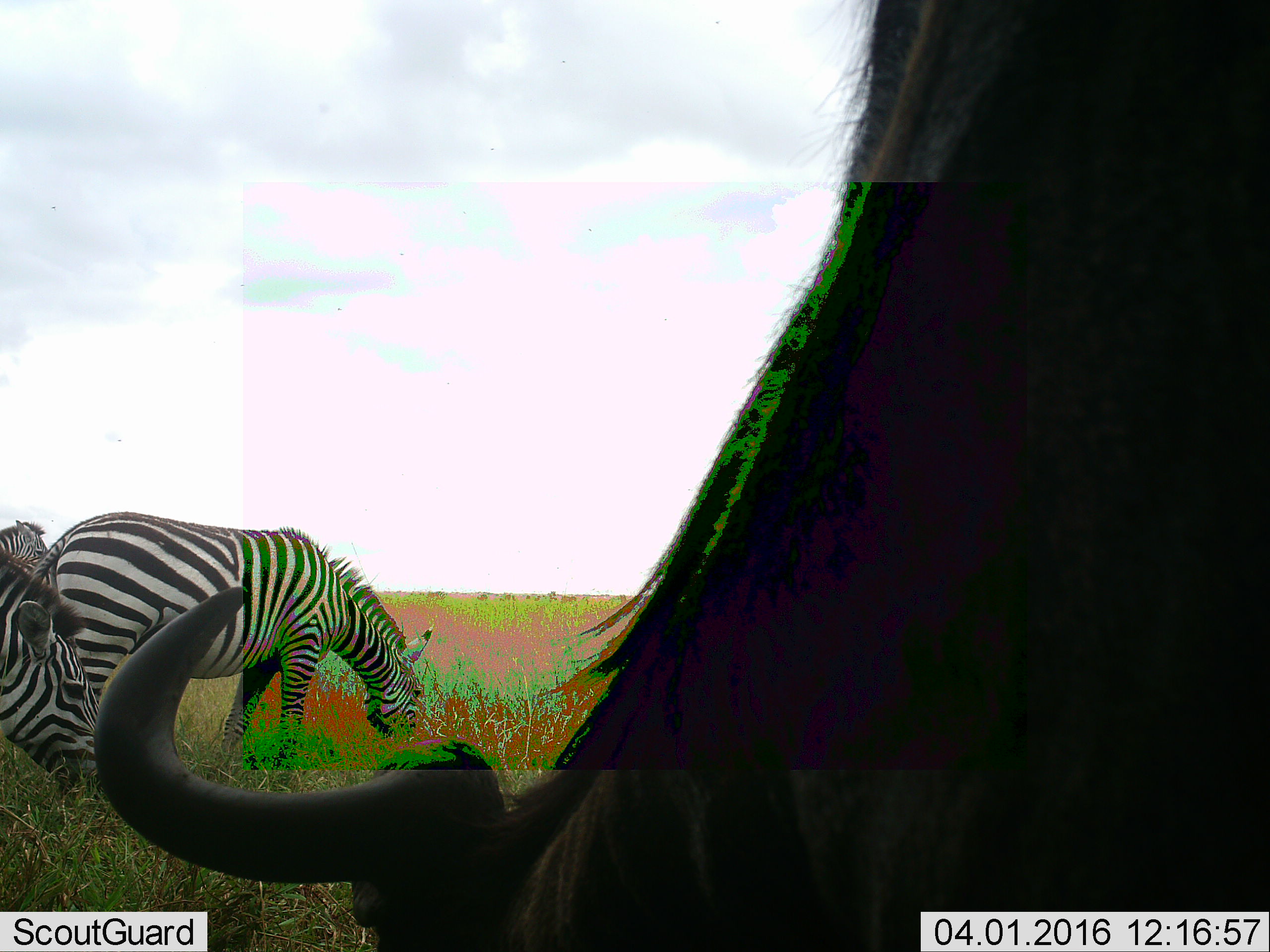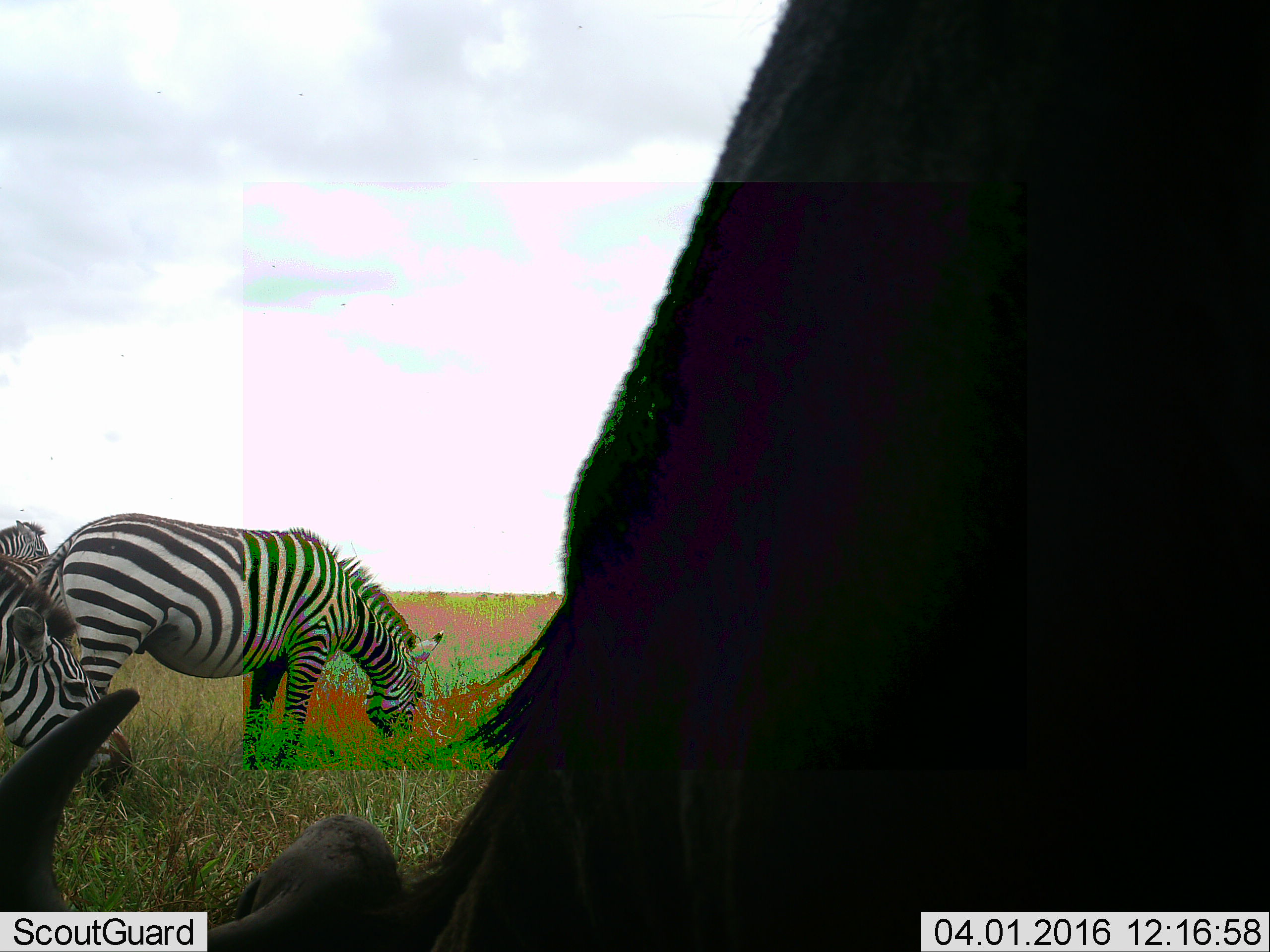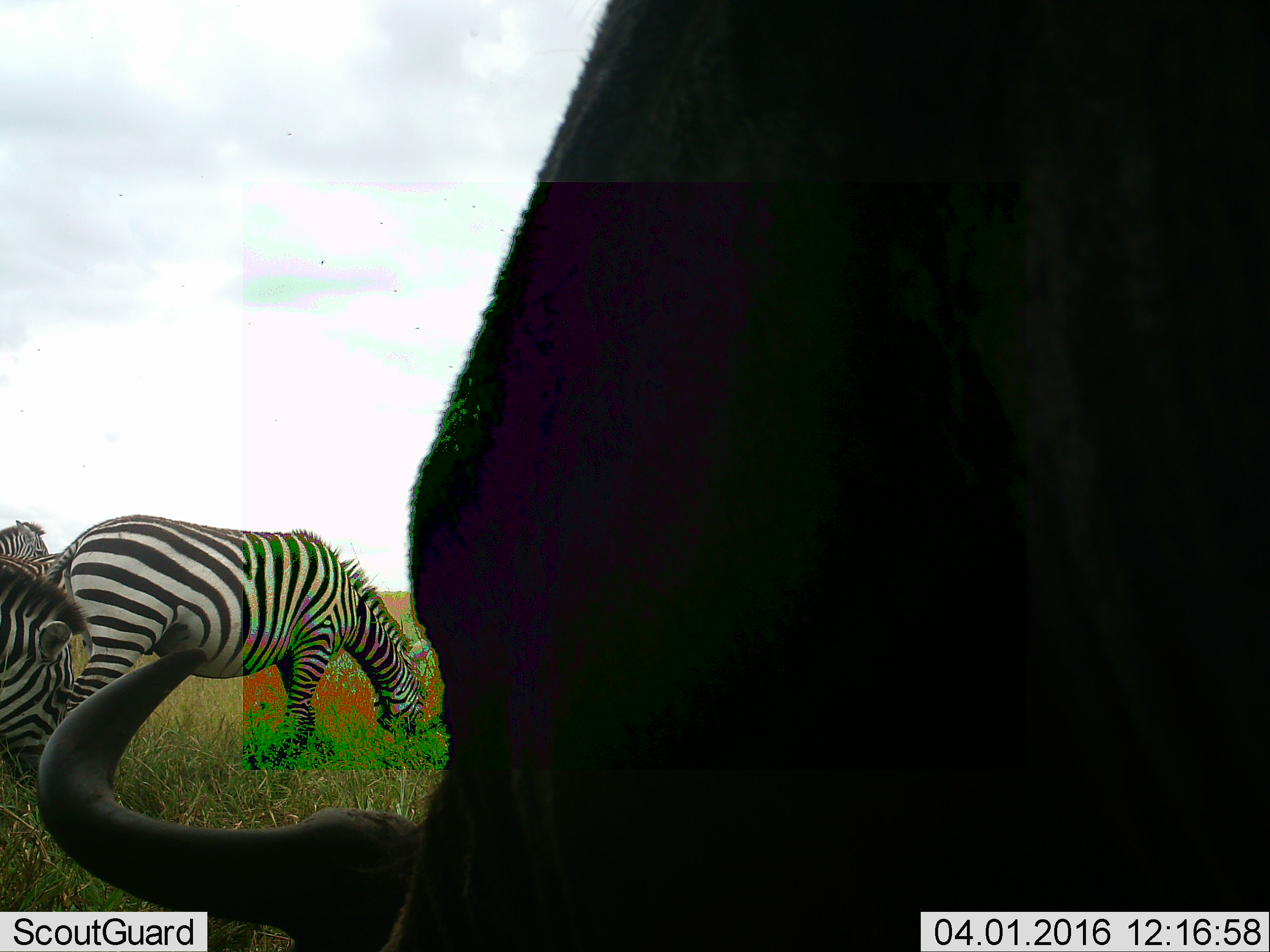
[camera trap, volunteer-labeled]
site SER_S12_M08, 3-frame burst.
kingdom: Animalia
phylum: Chordata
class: Mammalia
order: Artiodactyla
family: Bovidae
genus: Connochaetes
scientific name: Connochaetes taurinus taurinus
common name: blue wildebeest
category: wildebeestblue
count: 1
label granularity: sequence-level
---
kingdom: Animalia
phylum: Chordata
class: Mammalia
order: Perissodactyla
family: Equidae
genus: Equus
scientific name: Equus quagga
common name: plains zebra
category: zebraplains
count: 3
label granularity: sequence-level